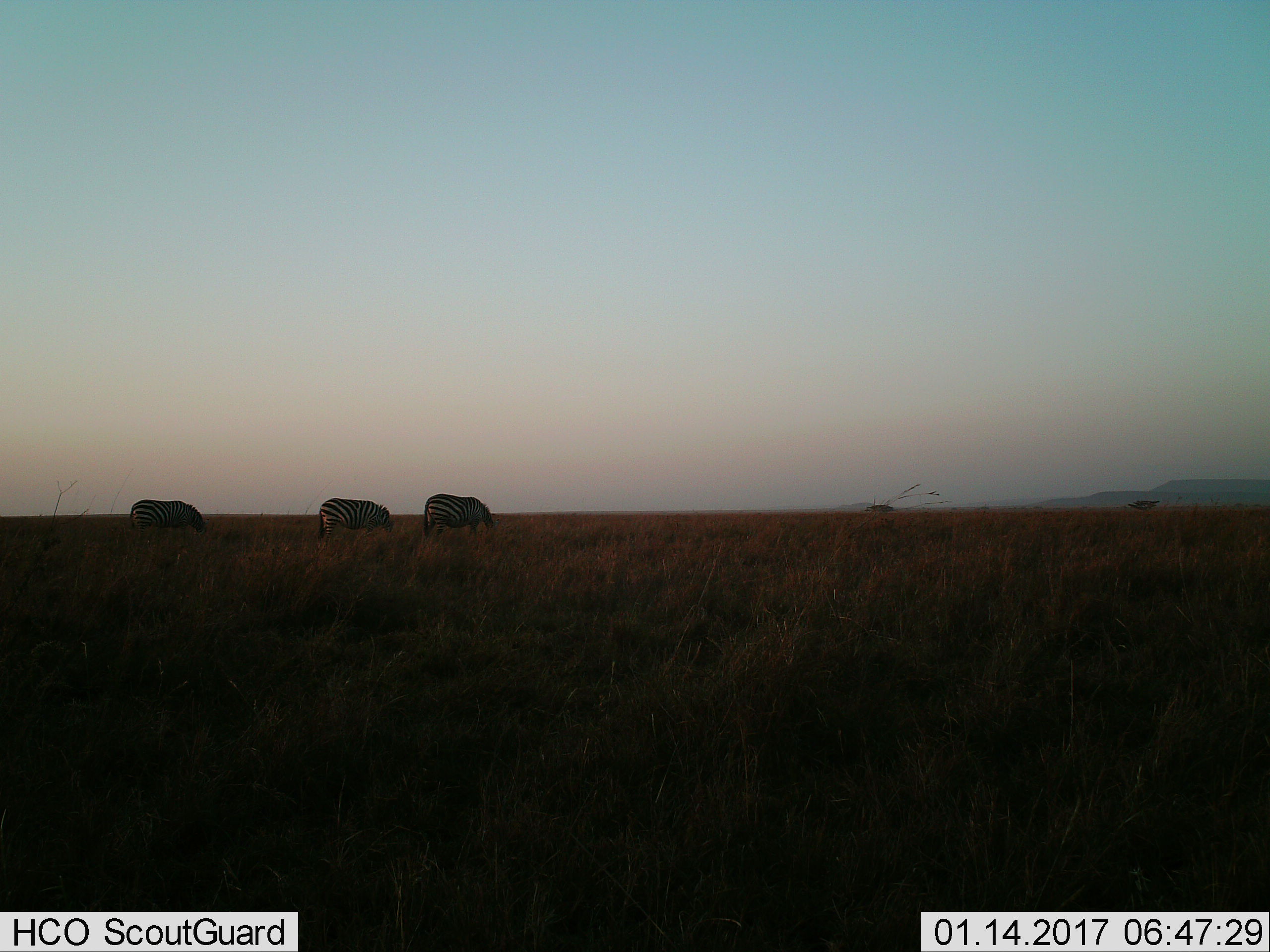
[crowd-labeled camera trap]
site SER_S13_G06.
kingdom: Animalia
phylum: Chordata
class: Mammalia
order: Perissodactyla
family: Equidae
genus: Equus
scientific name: Equus quagga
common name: plains zebra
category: zebraplains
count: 3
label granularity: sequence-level